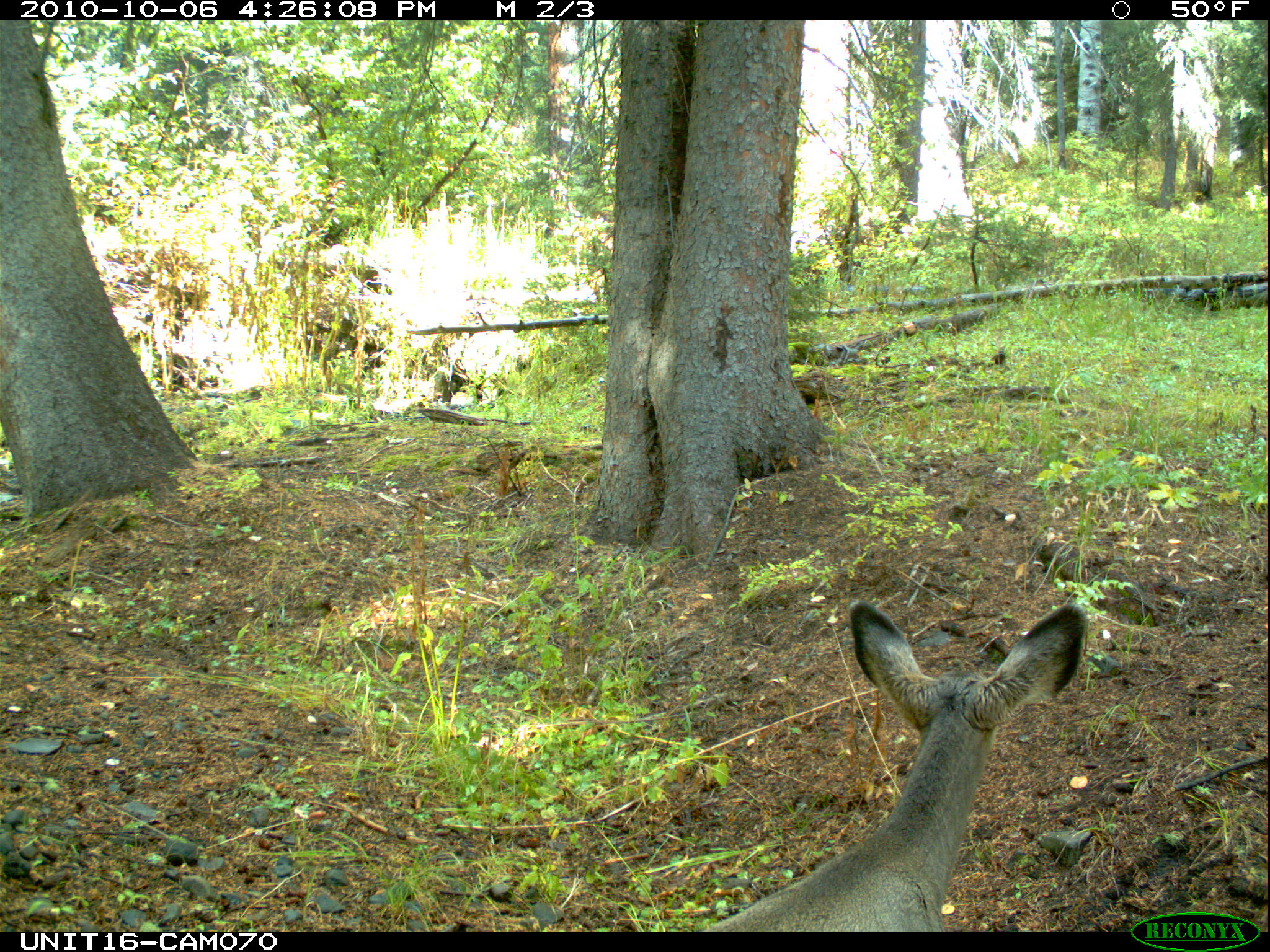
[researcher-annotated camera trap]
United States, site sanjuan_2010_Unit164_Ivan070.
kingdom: Animalia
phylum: Chordata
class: Mammalia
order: Artiodactyla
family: Cervidae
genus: Odocoileus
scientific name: Odocoileus hemionus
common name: mule deer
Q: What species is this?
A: Odocoileus hemionus (mule deer).